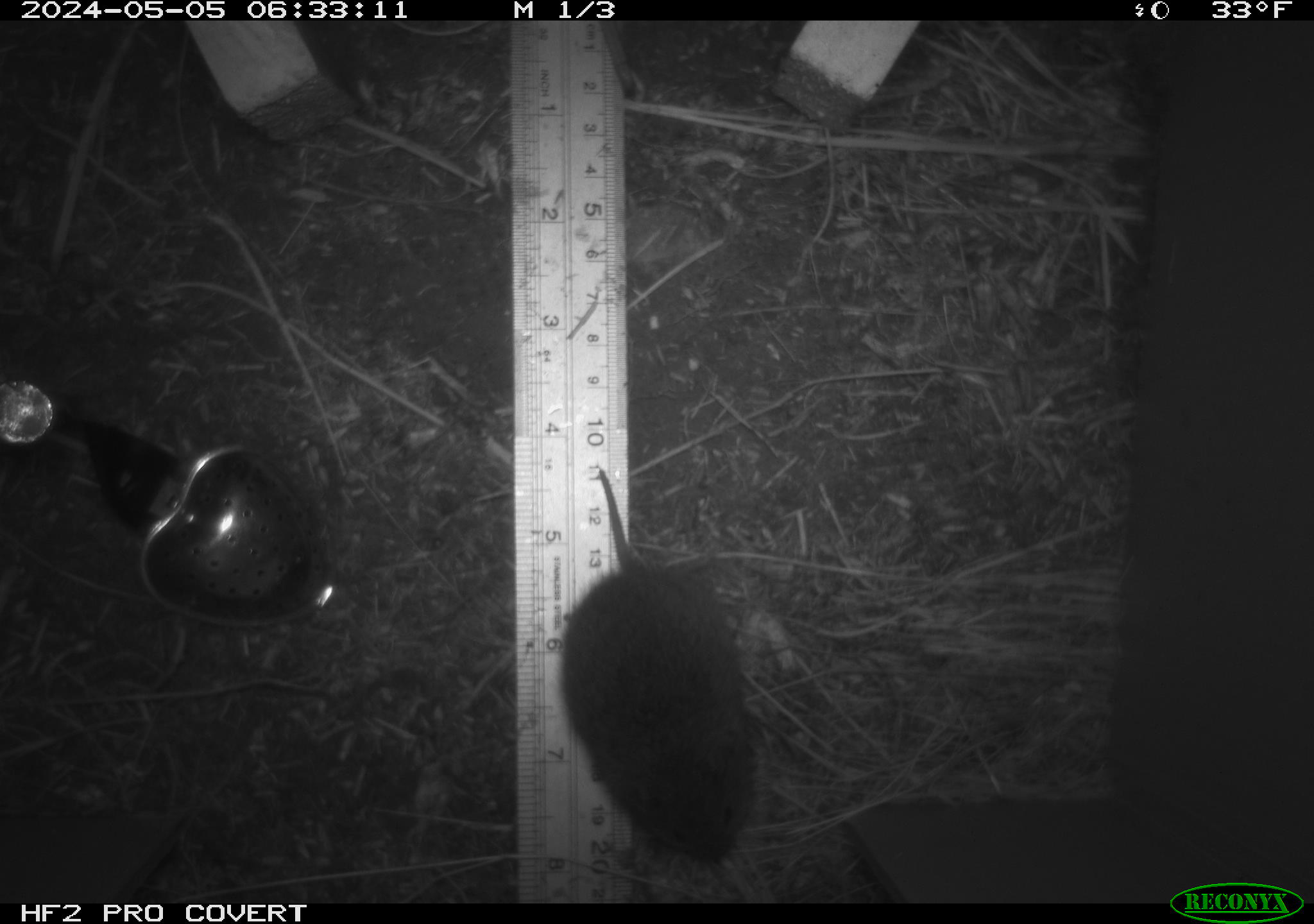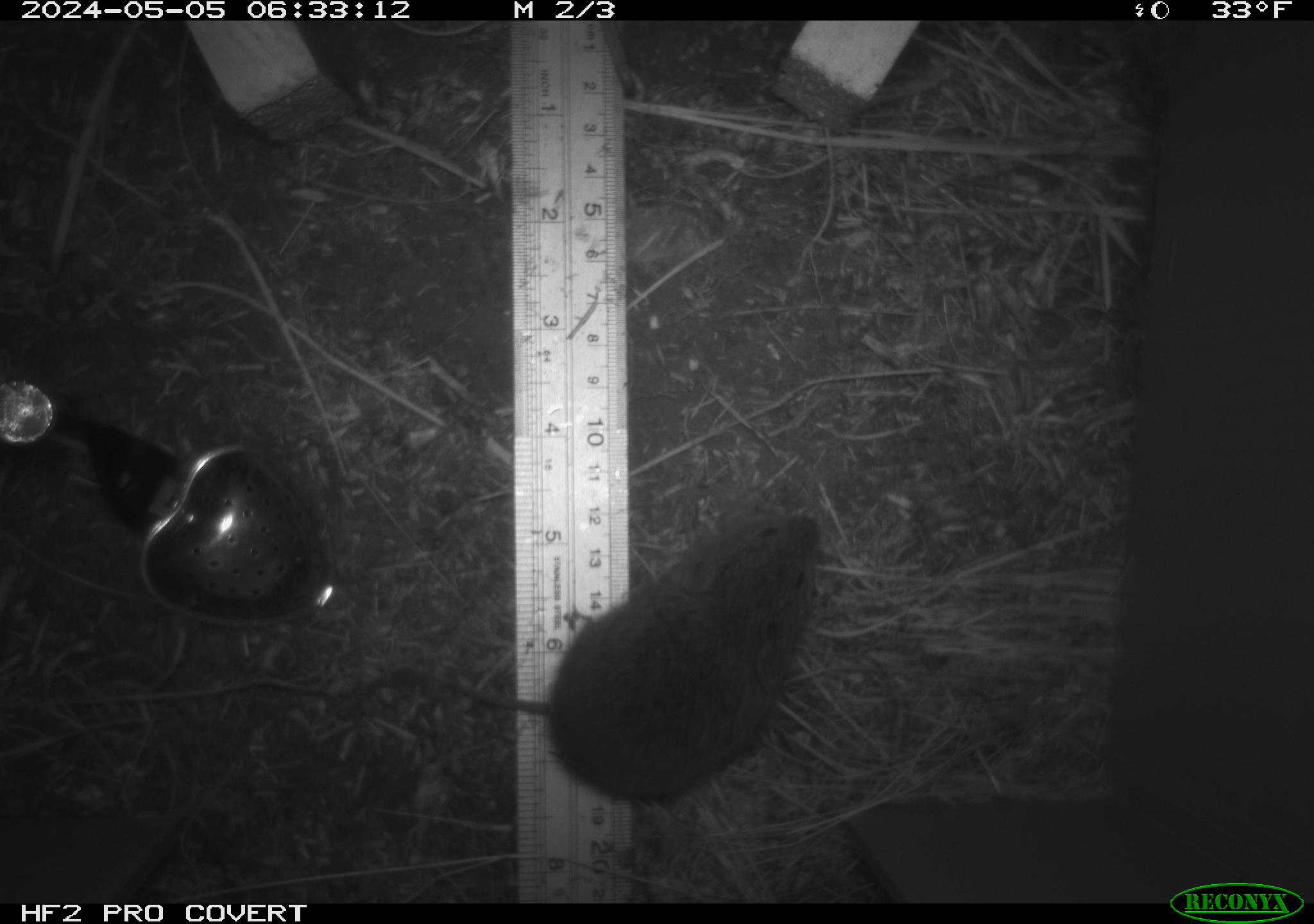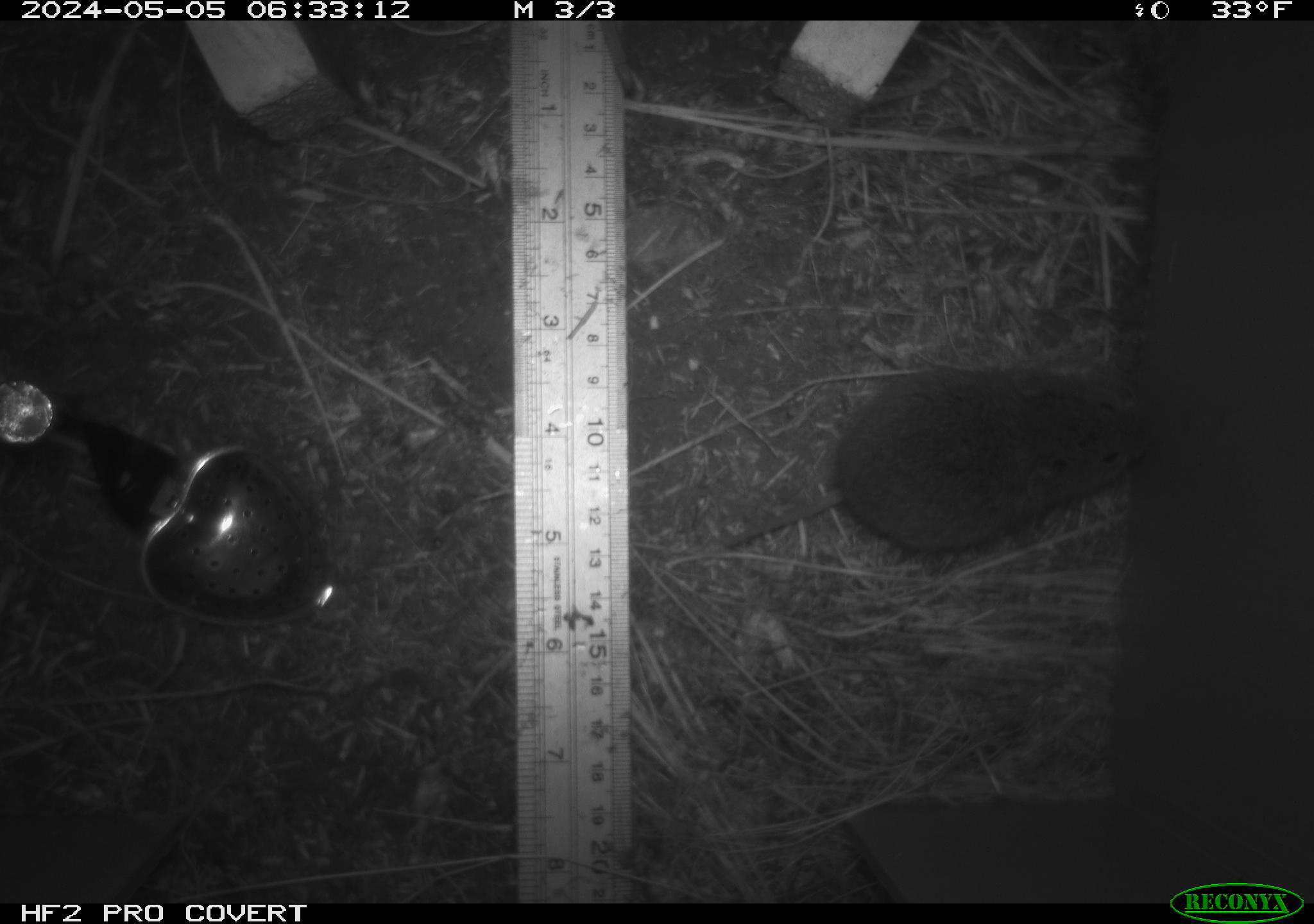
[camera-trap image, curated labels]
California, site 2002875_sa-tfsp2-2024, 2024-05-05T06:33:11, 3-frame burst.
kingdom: Animalia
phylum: Chordata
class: Mammalia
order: Rodentia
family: Cricetidae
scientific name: Arvicolinae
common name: voles, lemmings, and muskrats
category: arvicolinae subfamily